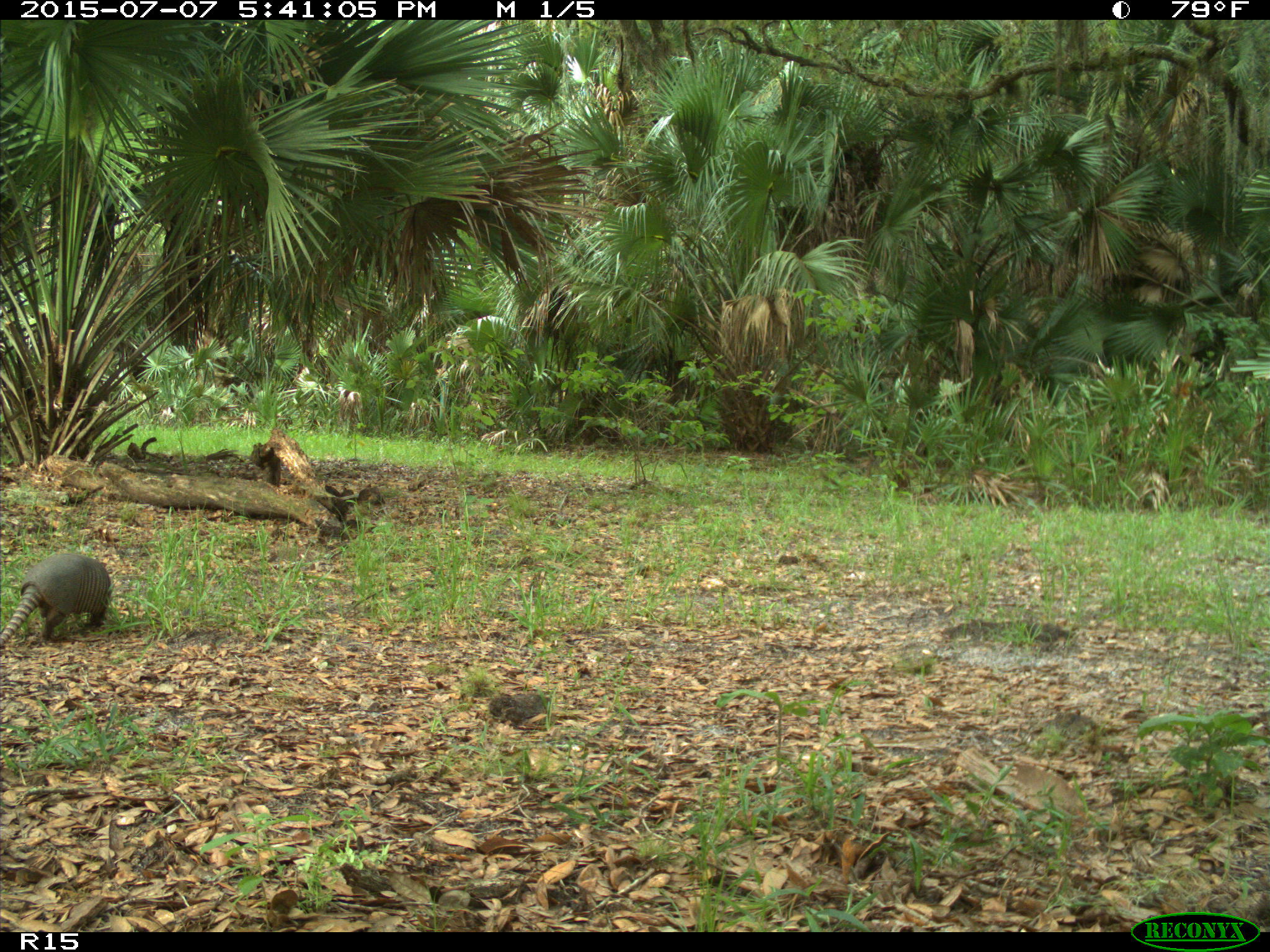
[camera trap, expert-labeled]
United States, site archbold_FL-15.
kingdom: Animalia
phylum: Chordata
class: Mammalia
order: Cingulata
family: Dasypodidae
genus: Dasypus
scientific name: Dasypus novemcinctus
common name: nine-banded armadillo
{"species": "Dasypus novemcinctus (nine-banded armadillo)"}